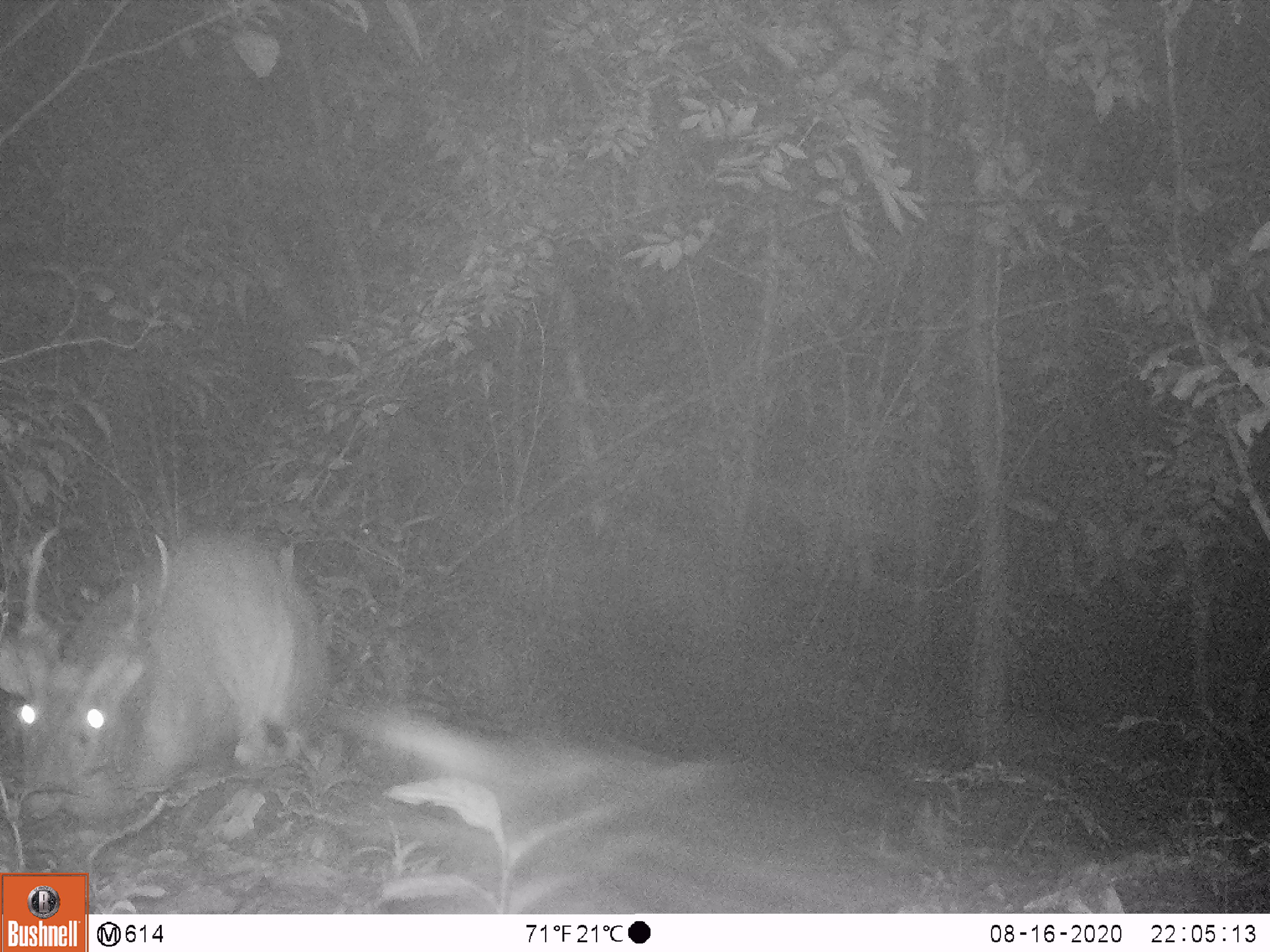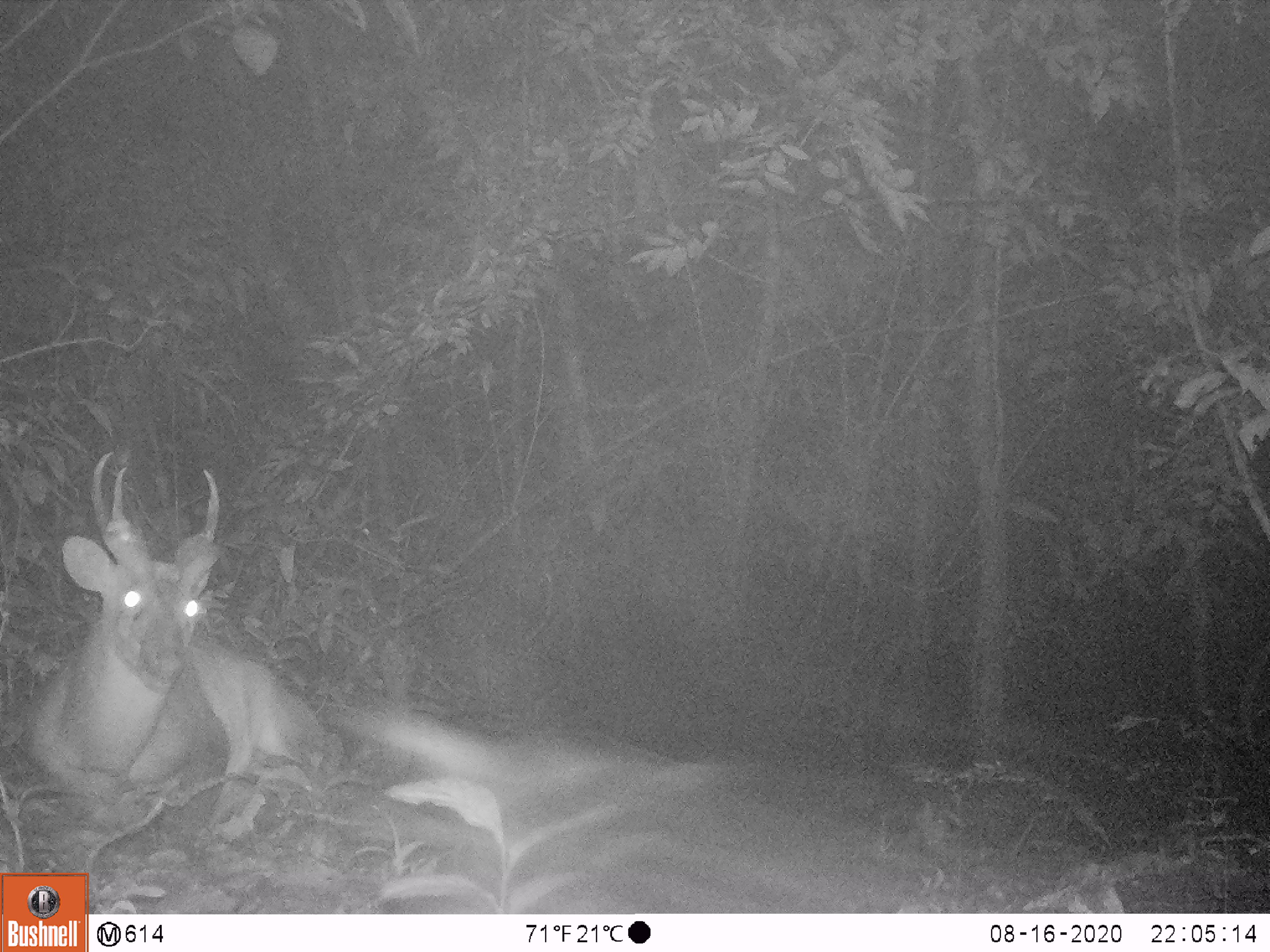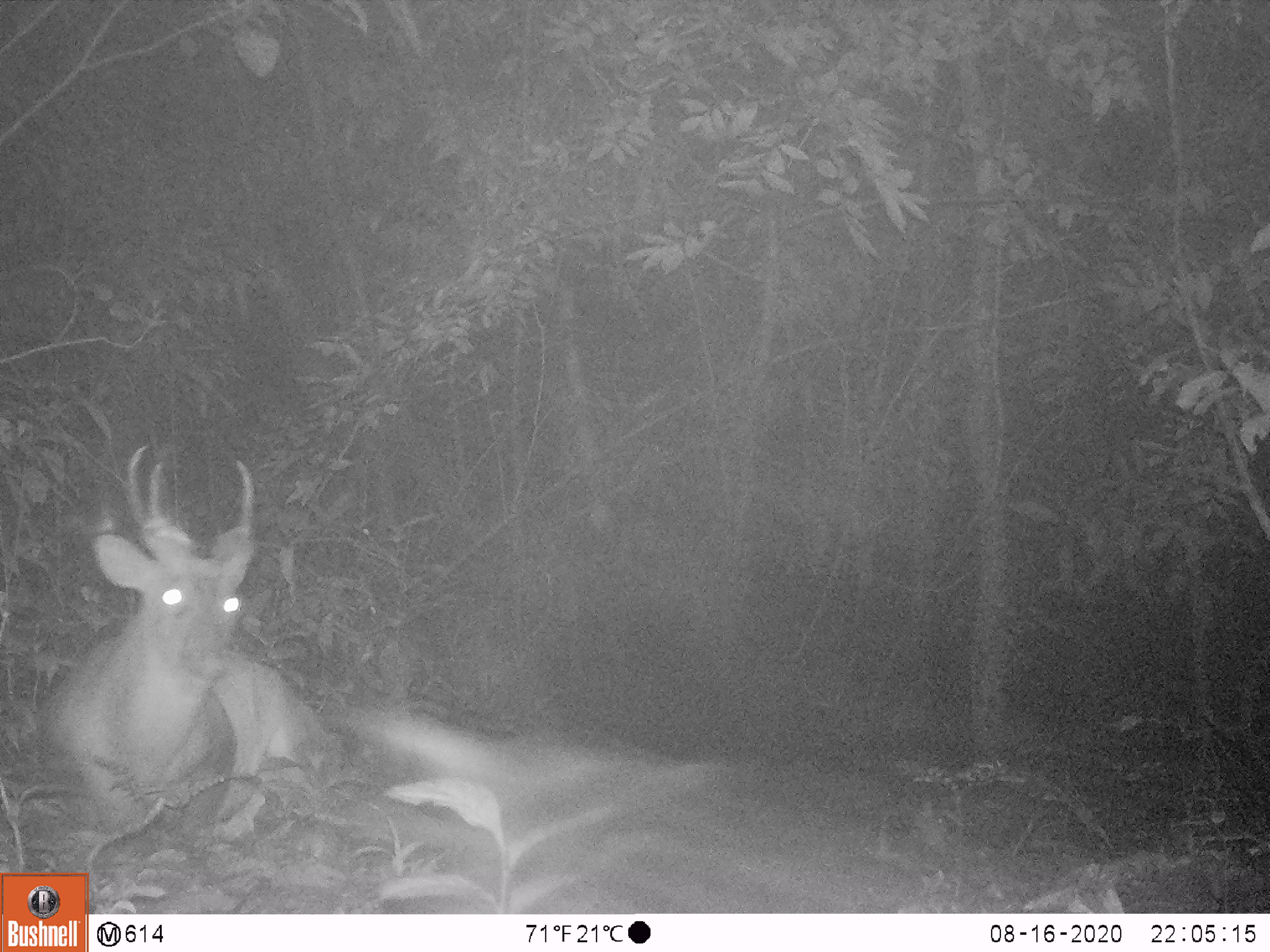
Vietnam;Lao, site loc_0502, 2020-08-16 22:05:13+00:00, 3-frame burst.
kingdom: Animalia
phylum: Chordata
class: Mammalia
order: Artiodactyla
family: Cervidae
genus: Muntiacus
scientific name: Muntiacus vuquangensis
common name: large-antlered muntjac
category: large antlered muntjac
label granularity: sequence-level